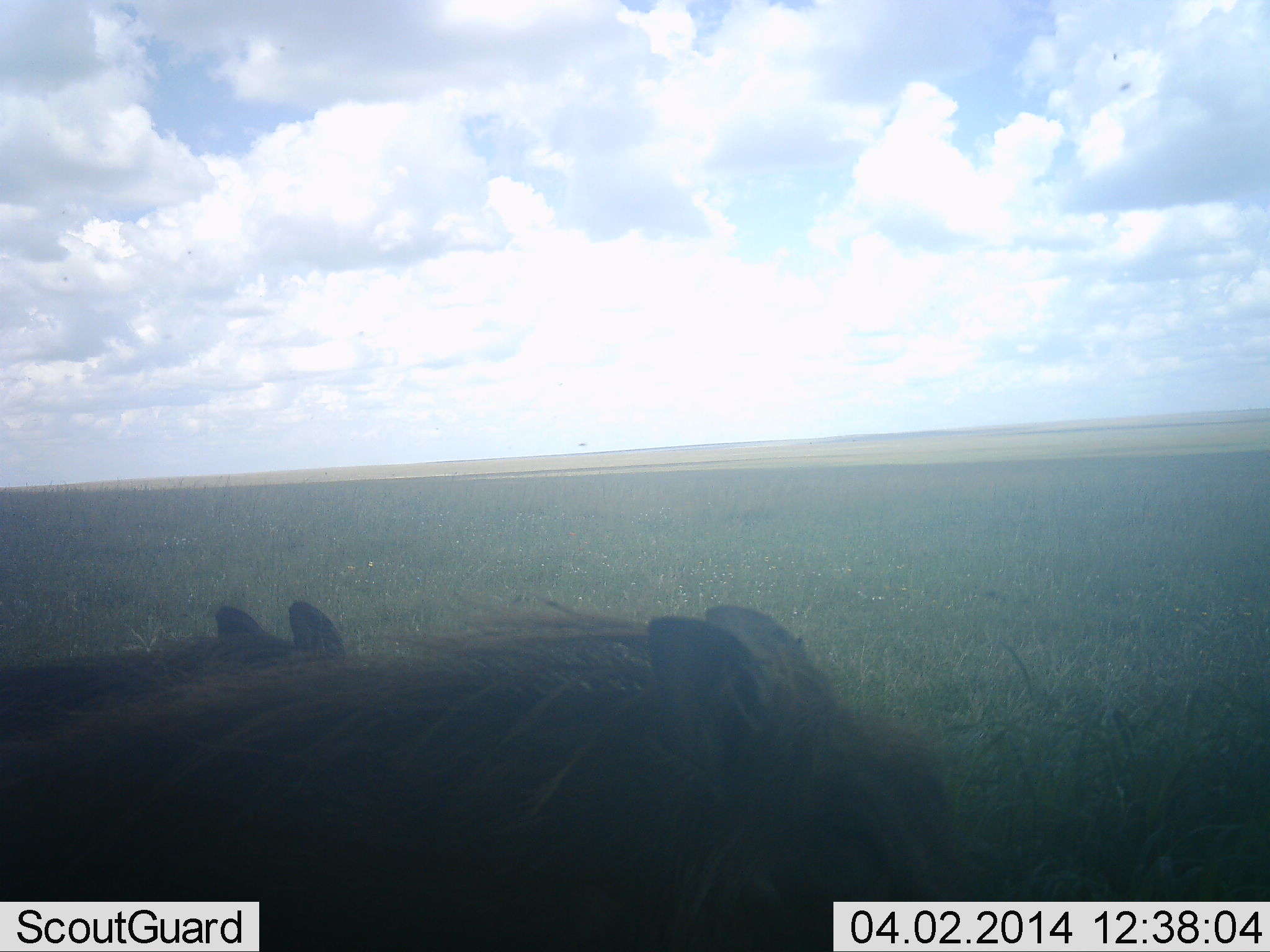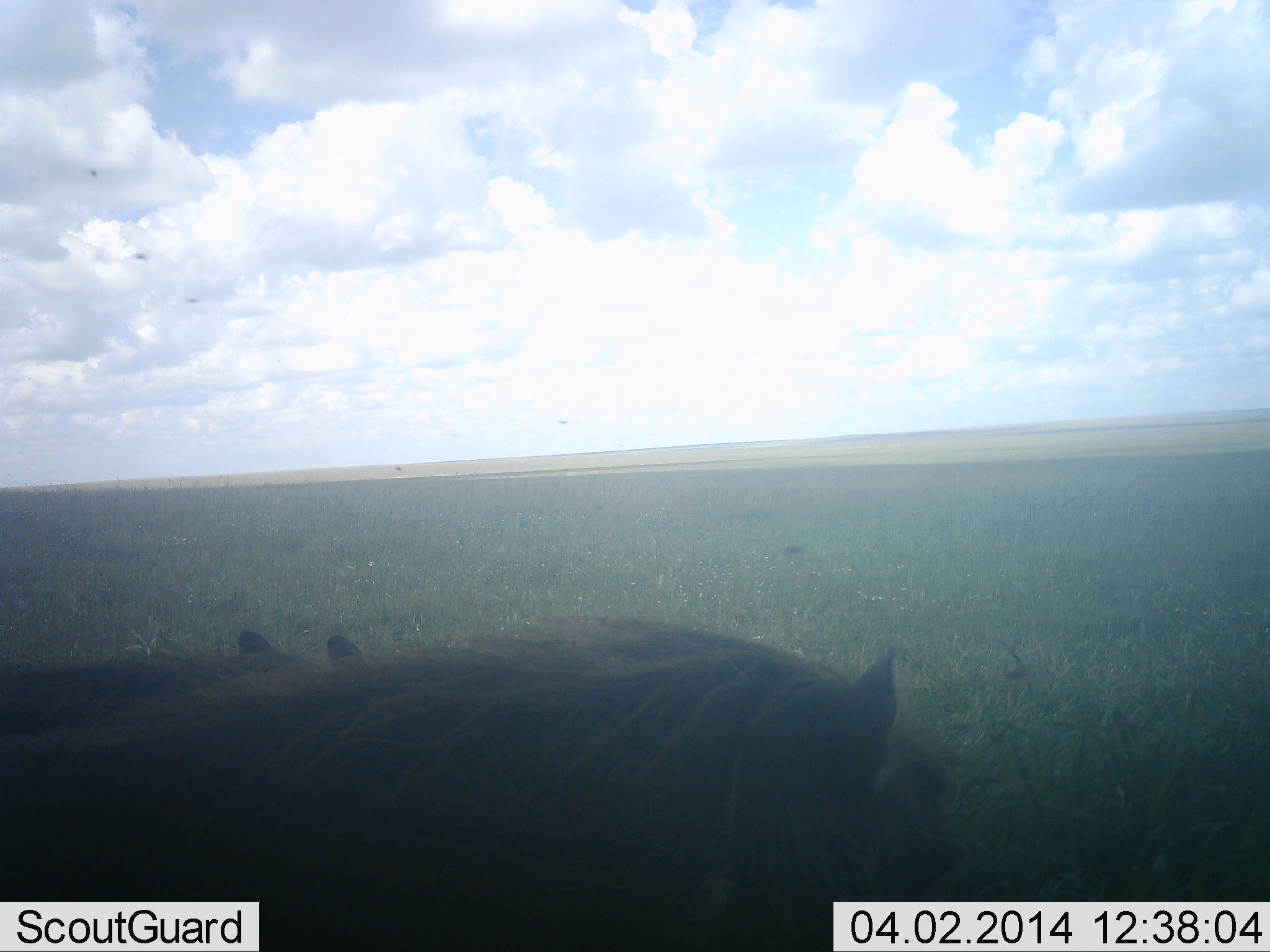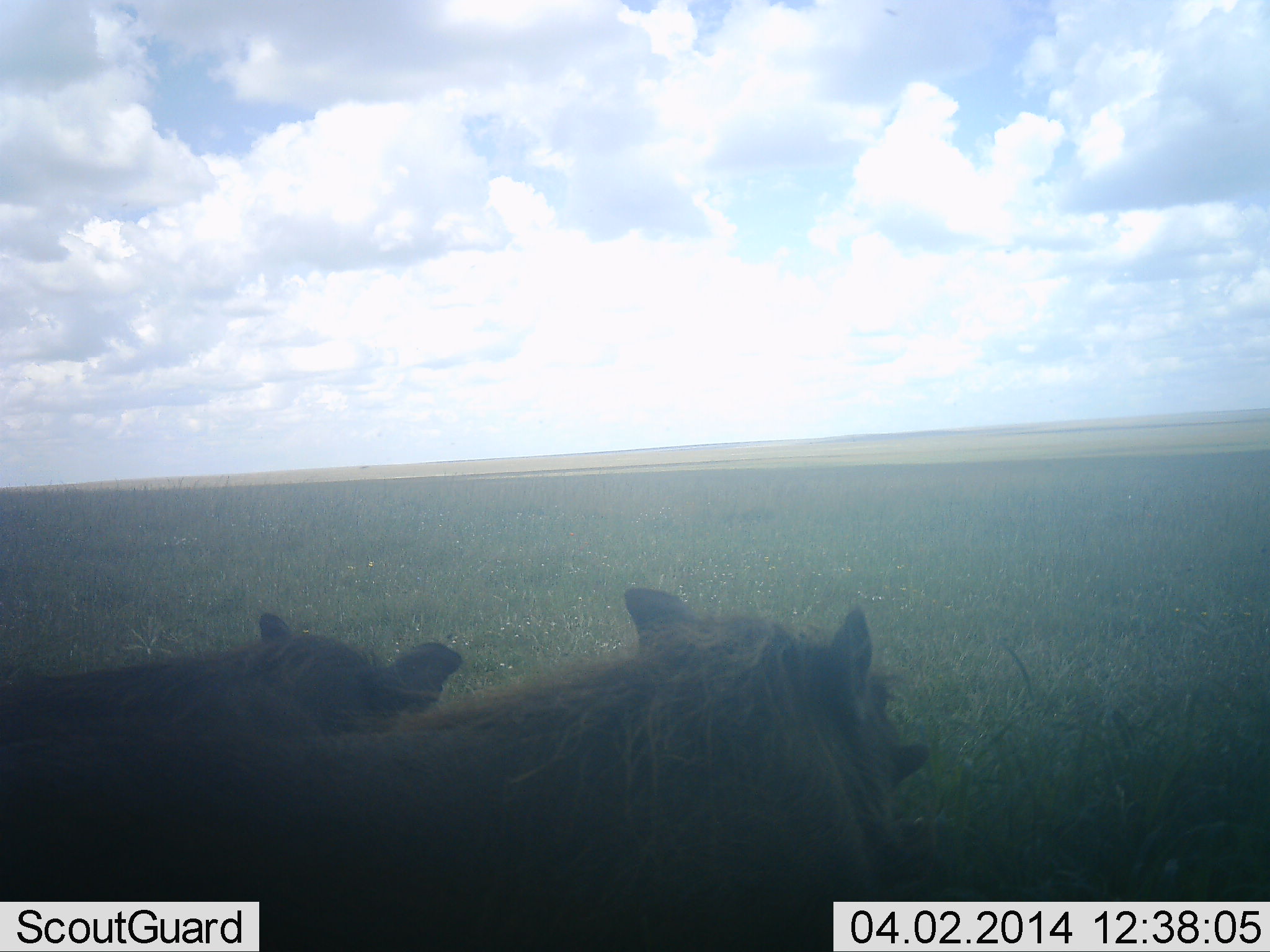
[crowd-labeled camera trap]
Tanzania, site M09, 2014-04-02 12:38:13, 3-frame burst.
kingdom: Animalia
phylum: Chordata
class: Mammalia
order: Artiodactyla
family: Suidae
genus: Phacochoerus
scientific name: Phacochoerus africanus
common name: warthog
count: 2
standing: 57%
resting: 14%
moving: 14%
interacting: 0%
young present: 0%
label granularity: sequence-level